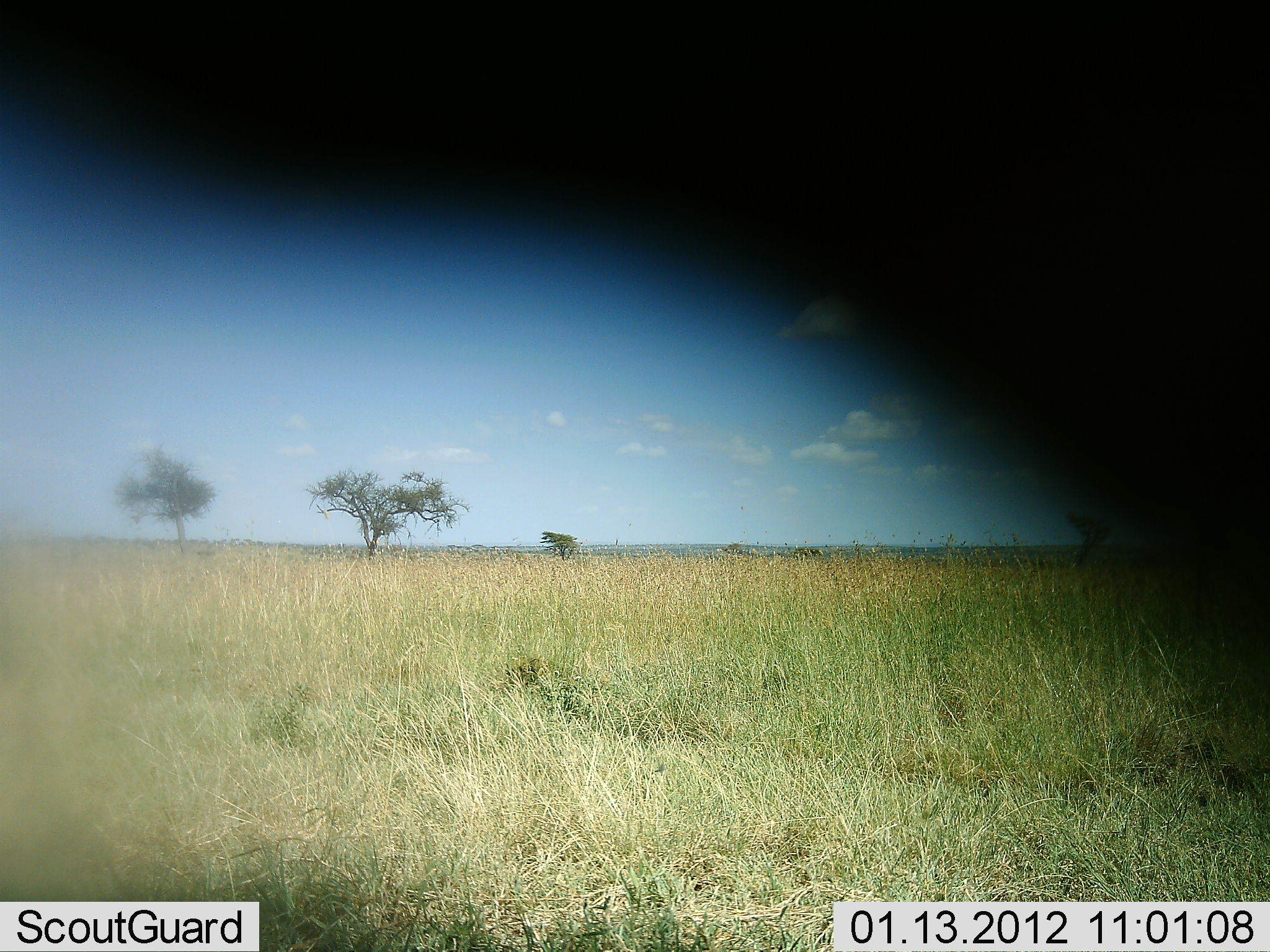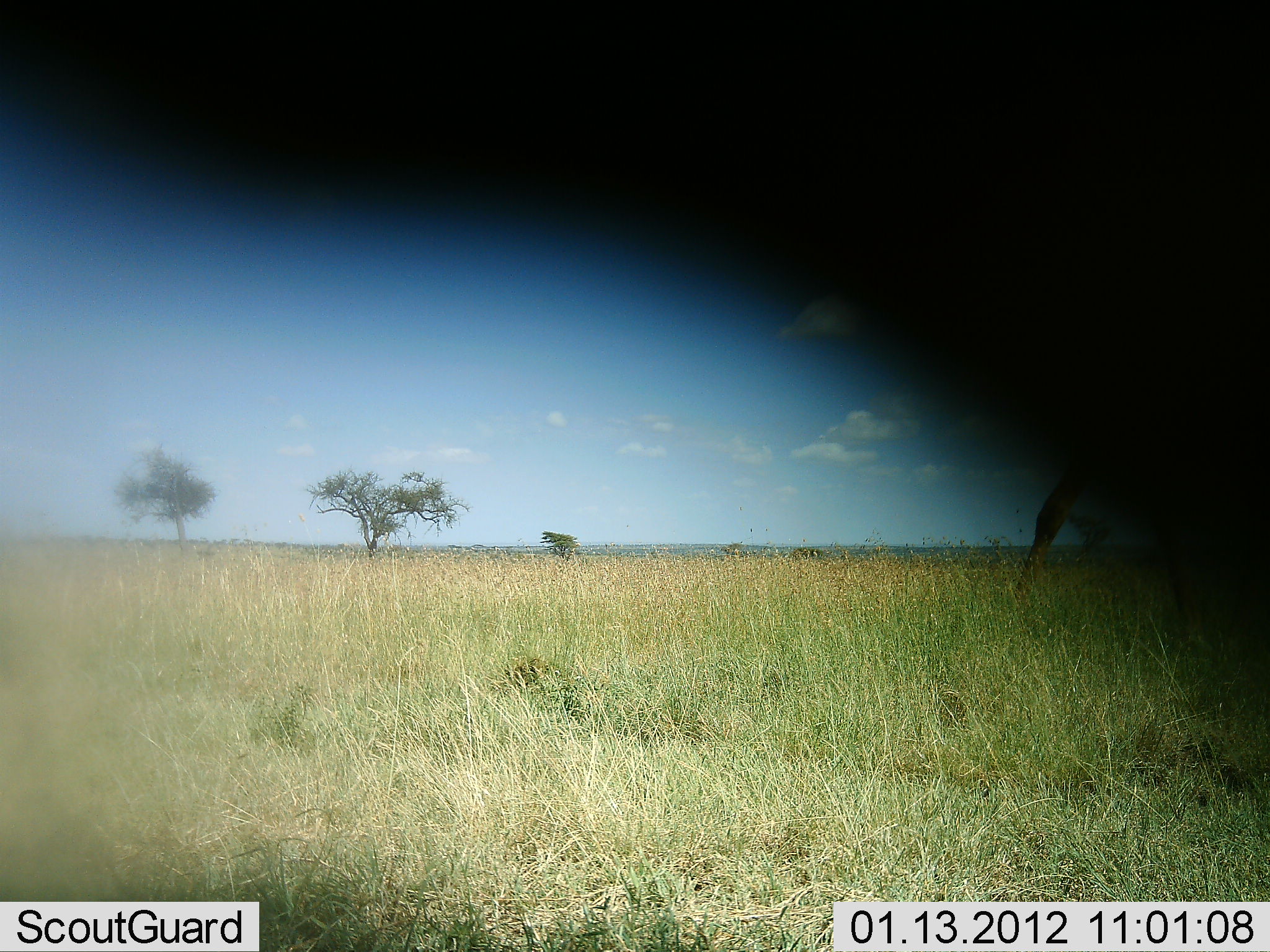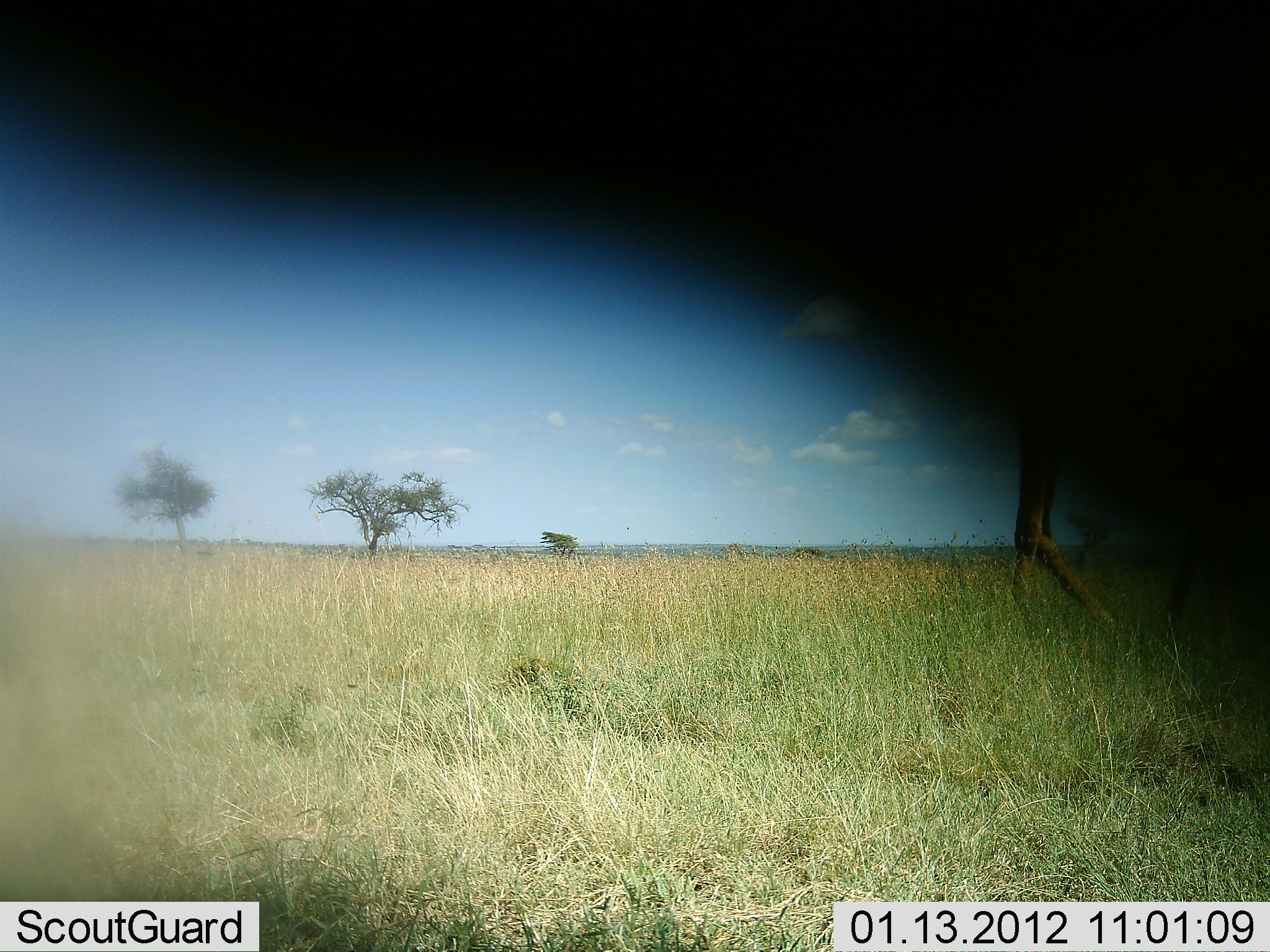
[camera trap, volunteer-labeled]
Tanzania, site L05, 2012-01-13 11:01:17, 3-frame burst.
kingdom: Animalia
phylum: Chordata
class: Mammalia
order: Artiodactyla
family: Giraffidae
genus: Giraffa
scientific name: Giraffa camelopardalis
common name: giraffe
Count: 1.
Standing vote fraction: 10%.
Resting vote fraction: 0%.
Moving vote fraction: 93%.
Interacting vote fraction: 0%.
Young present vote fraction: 0%.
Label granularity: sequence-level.